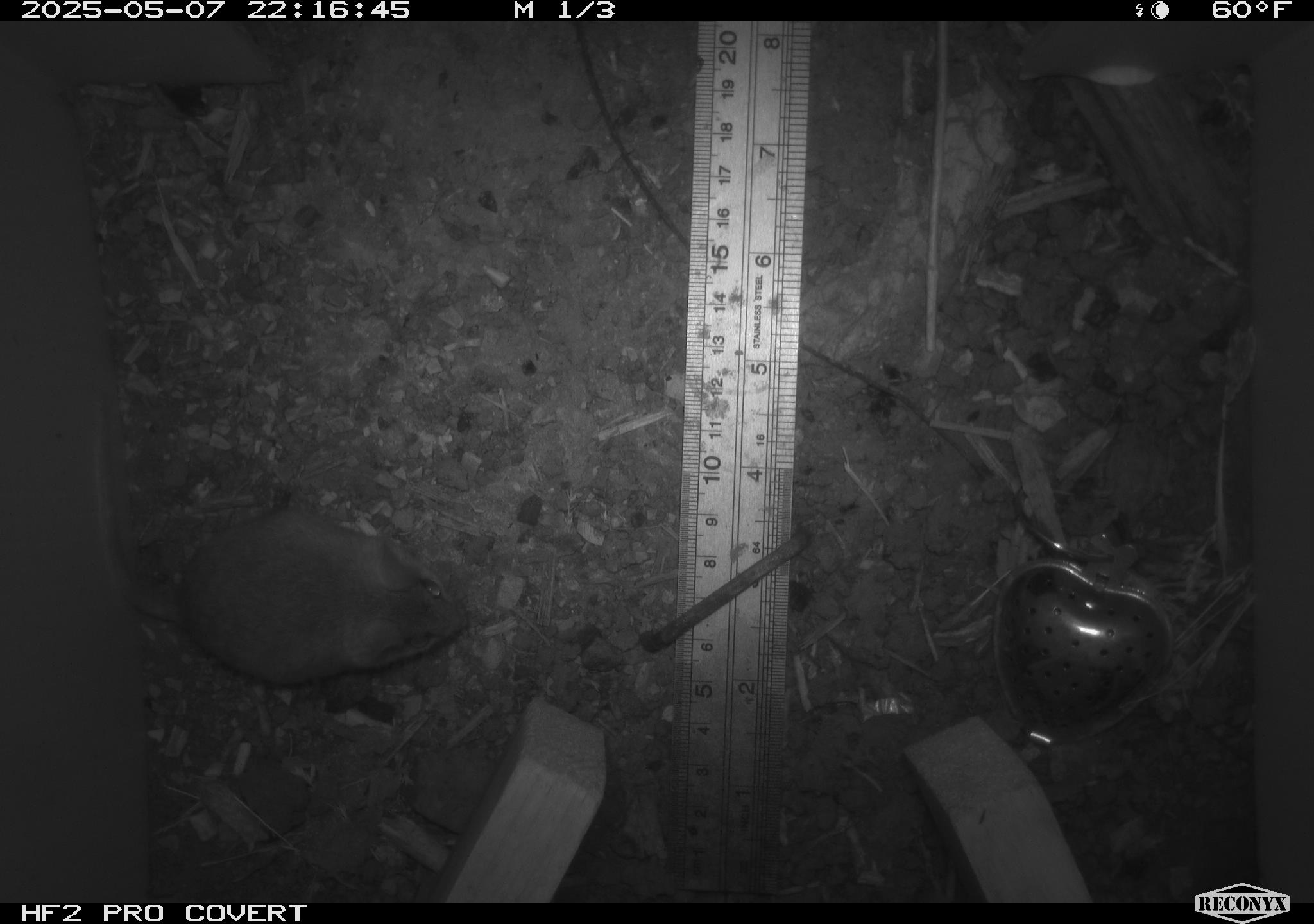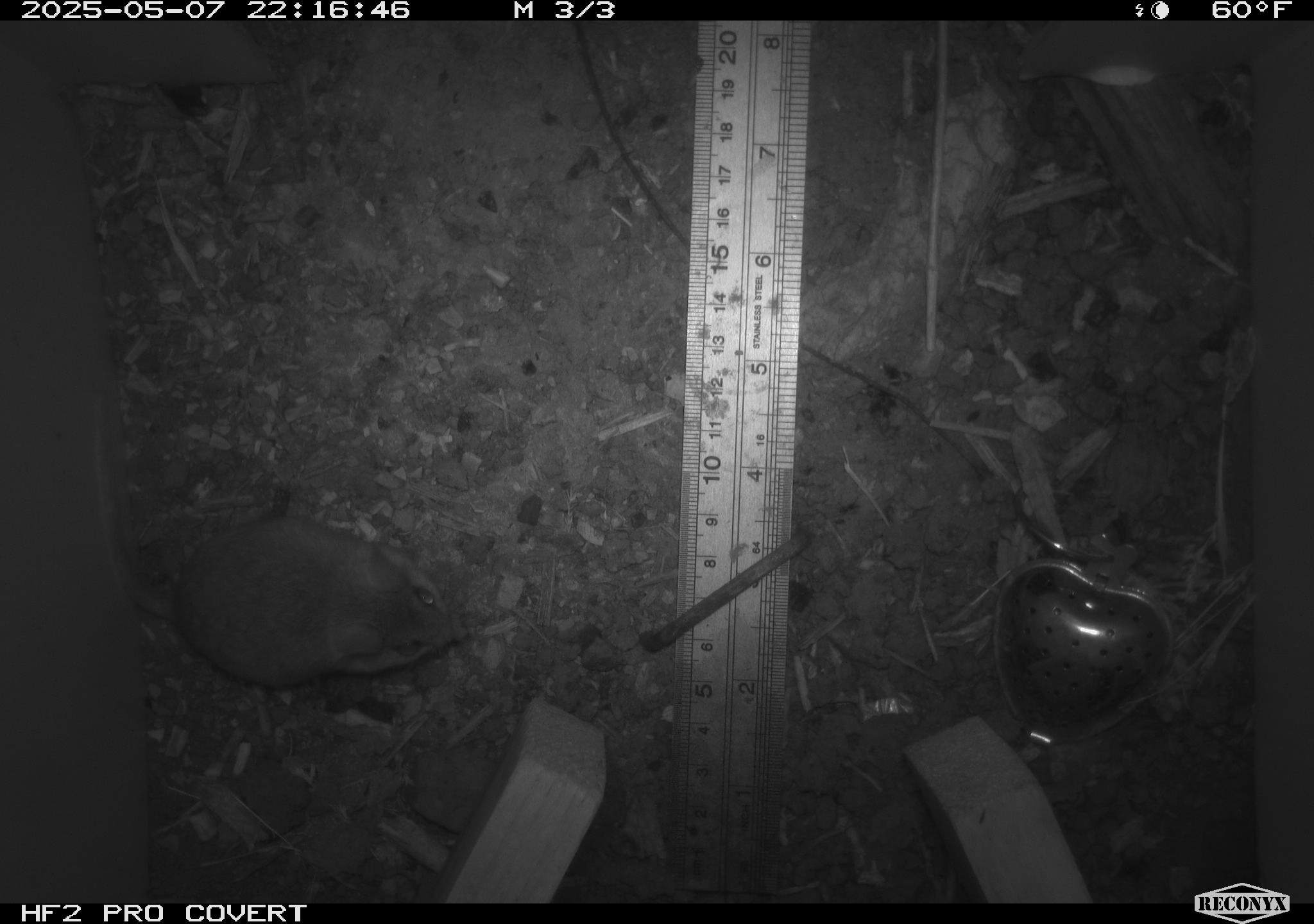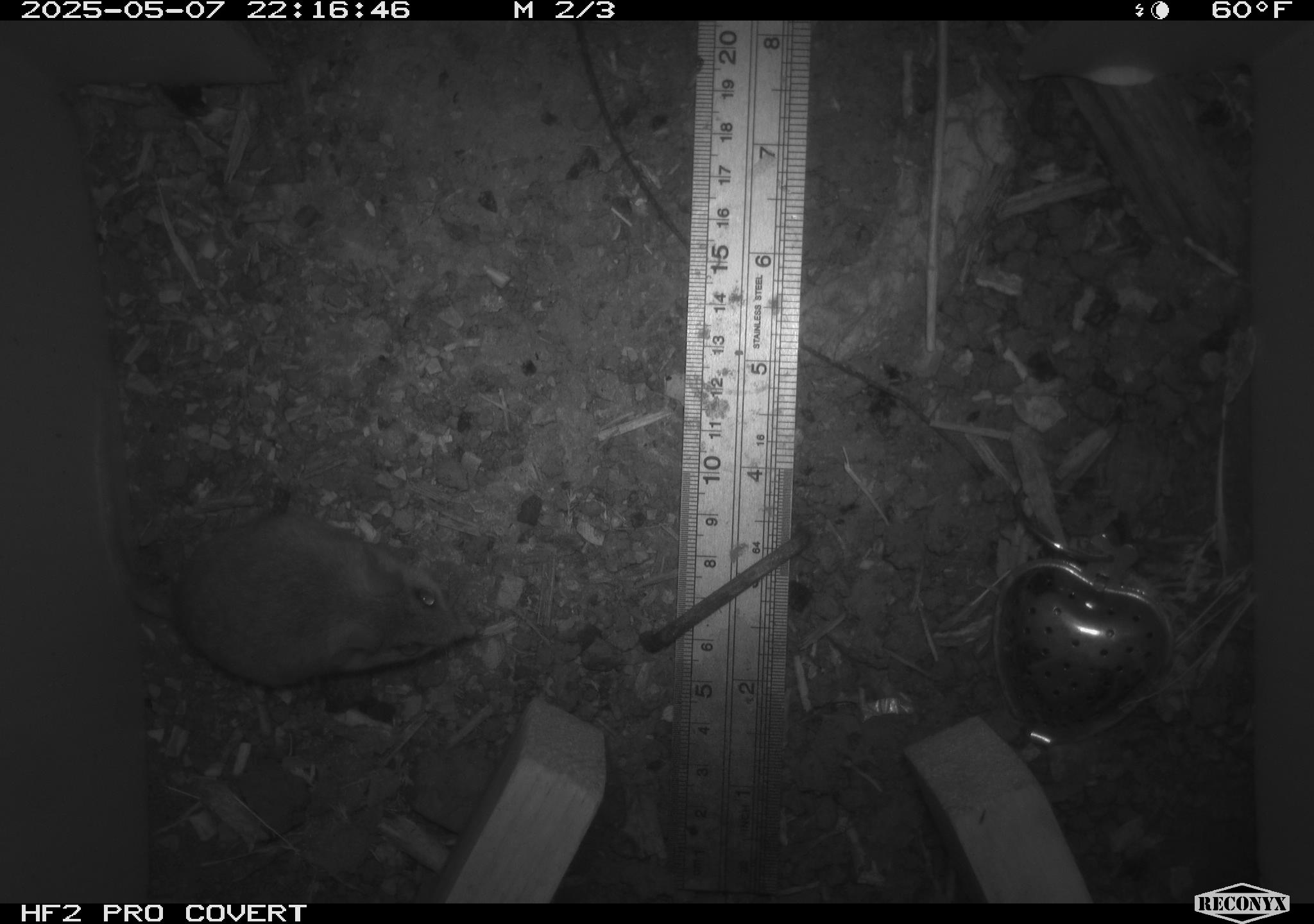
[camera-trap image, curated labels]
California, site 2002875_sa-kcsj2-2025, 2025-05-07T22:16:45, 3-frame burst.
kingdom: Animalia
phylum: Chordata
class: Mammalia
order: Rodentia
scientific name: Rodentia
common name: rodent